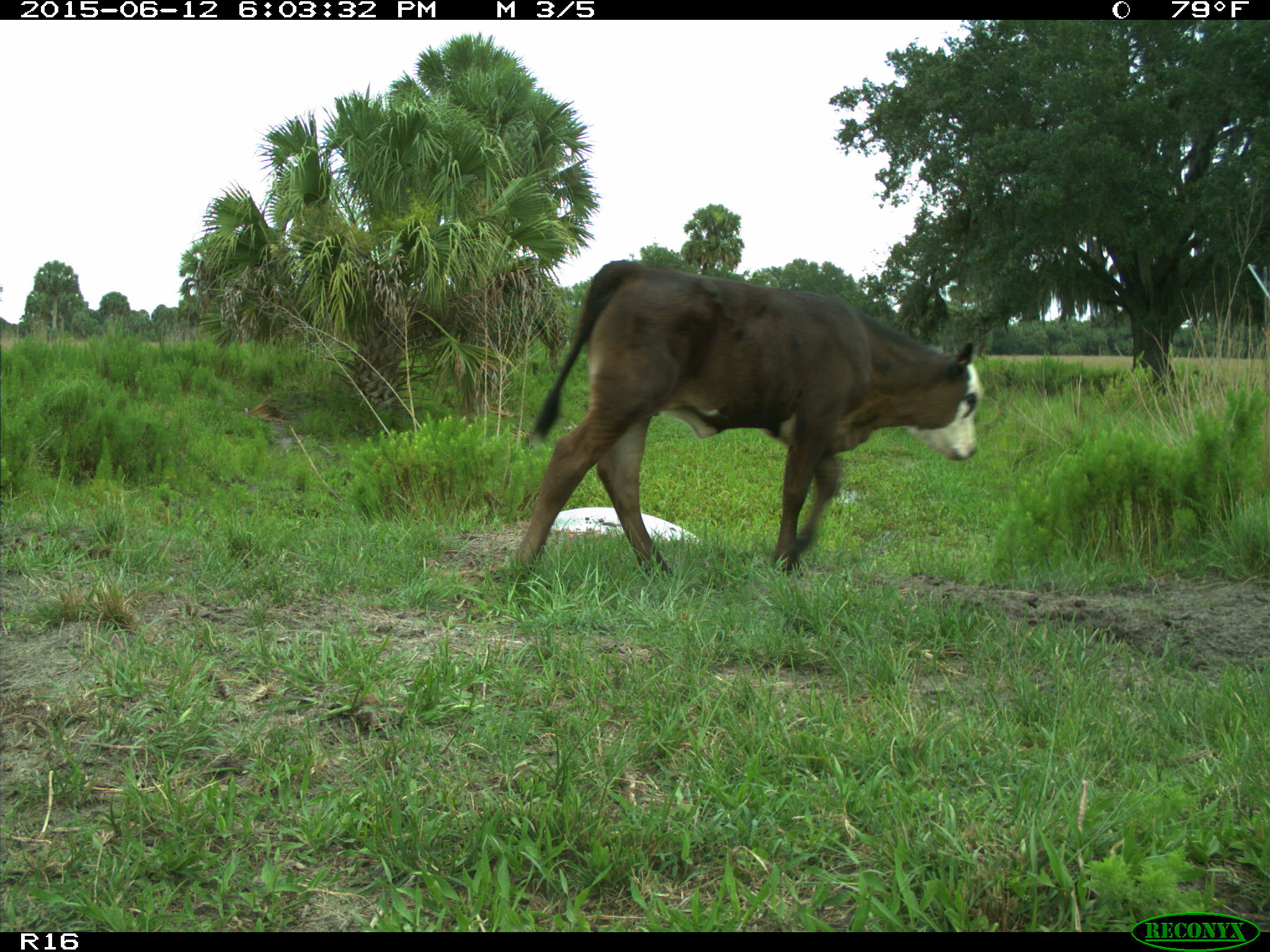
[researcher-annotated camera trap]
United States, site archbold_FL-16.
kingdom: Animalia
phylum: Chordata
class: Mammalia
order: Artiodactyla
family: Bovidae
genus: Bos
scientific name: Bos taurus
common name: domestic cow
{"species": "Bos taurus (domestic cow)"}